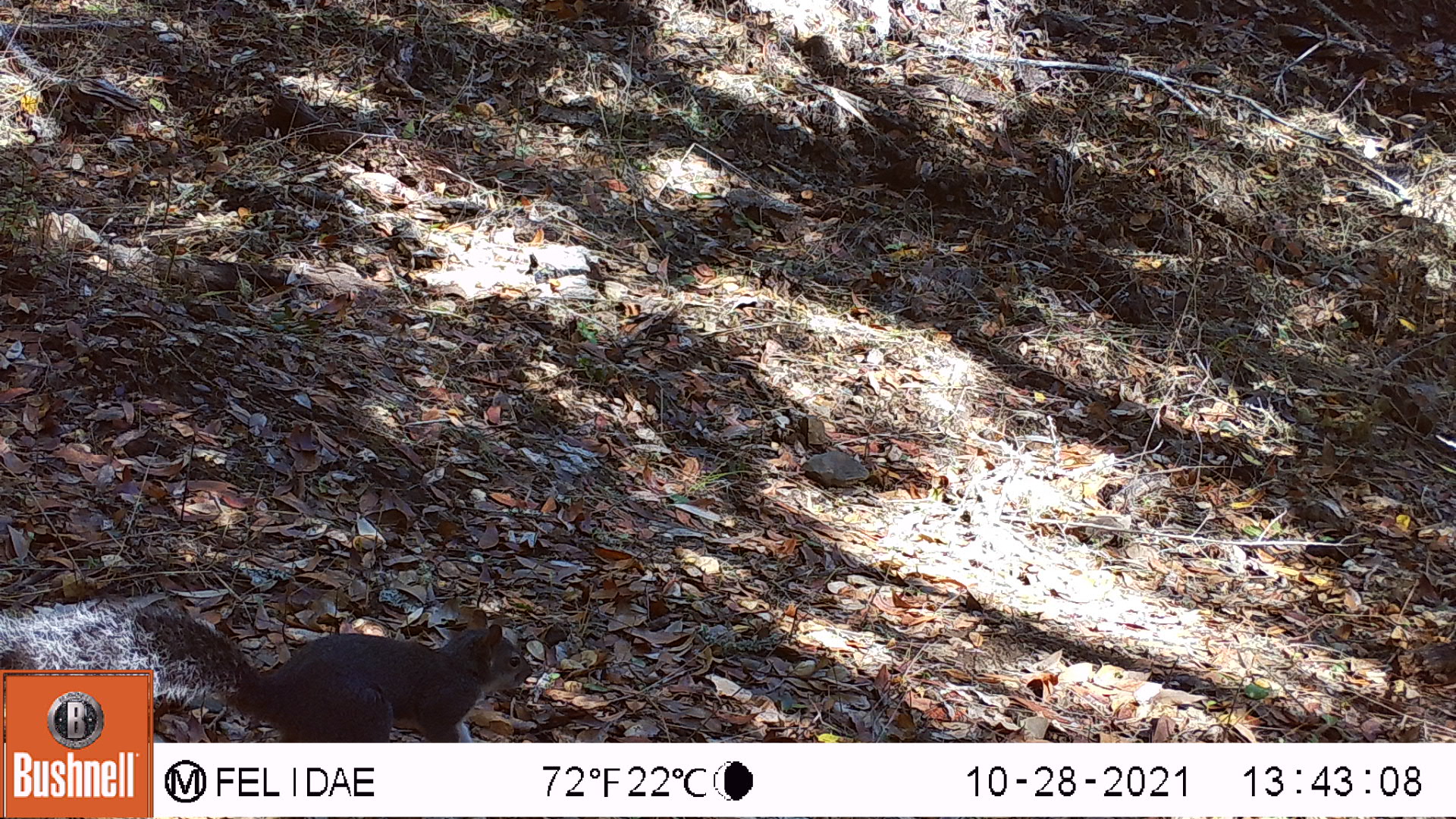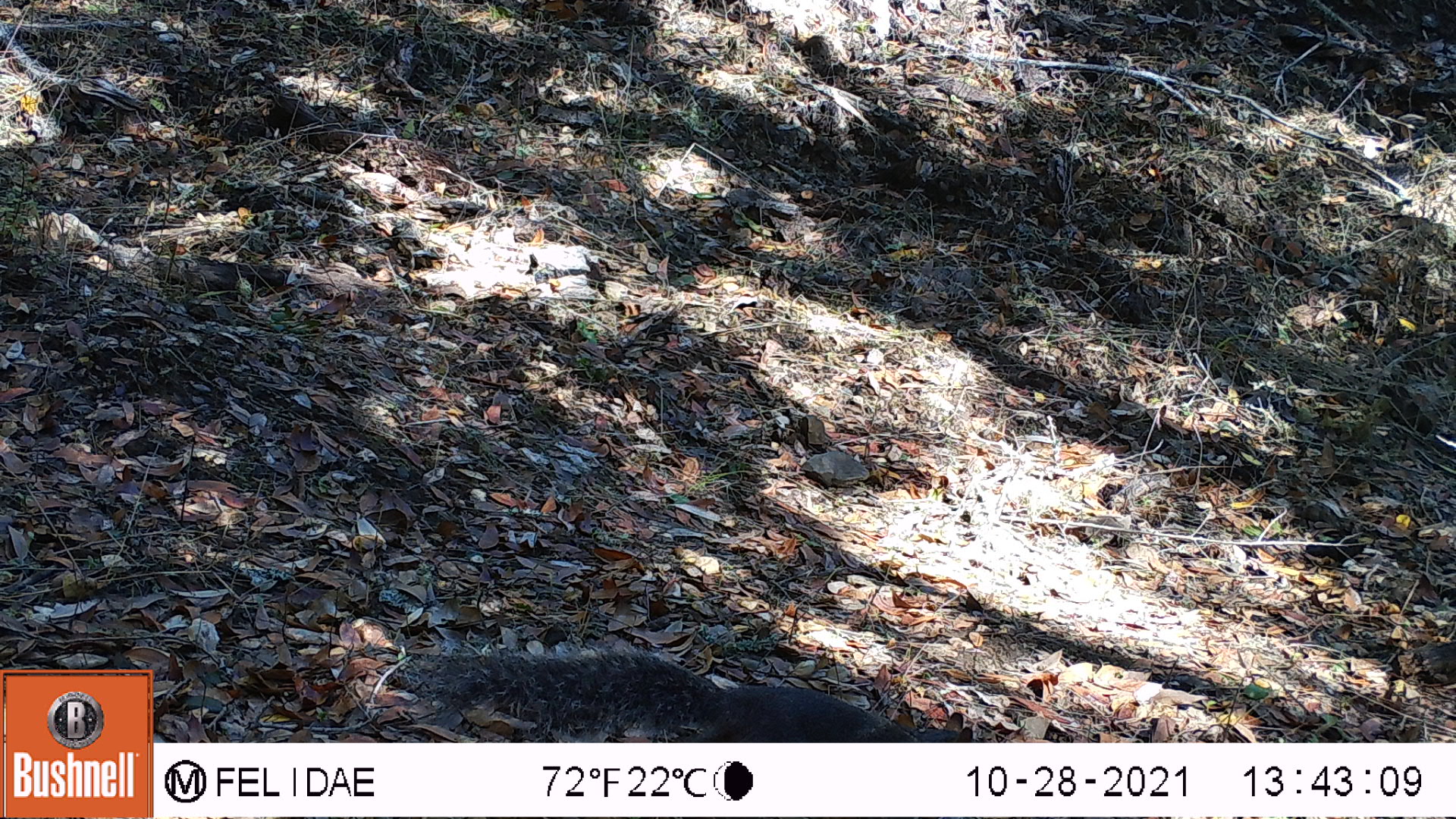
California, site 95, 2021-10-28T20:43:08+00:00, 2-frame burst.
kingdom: Animalia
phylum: Chordata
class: Mammalia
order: Rodentia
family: Sciuridae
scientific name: Sciuridae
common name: squirrel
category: unknown squirrel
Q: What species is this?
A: Unknown squirrel (squirrel) (Sciuridae).